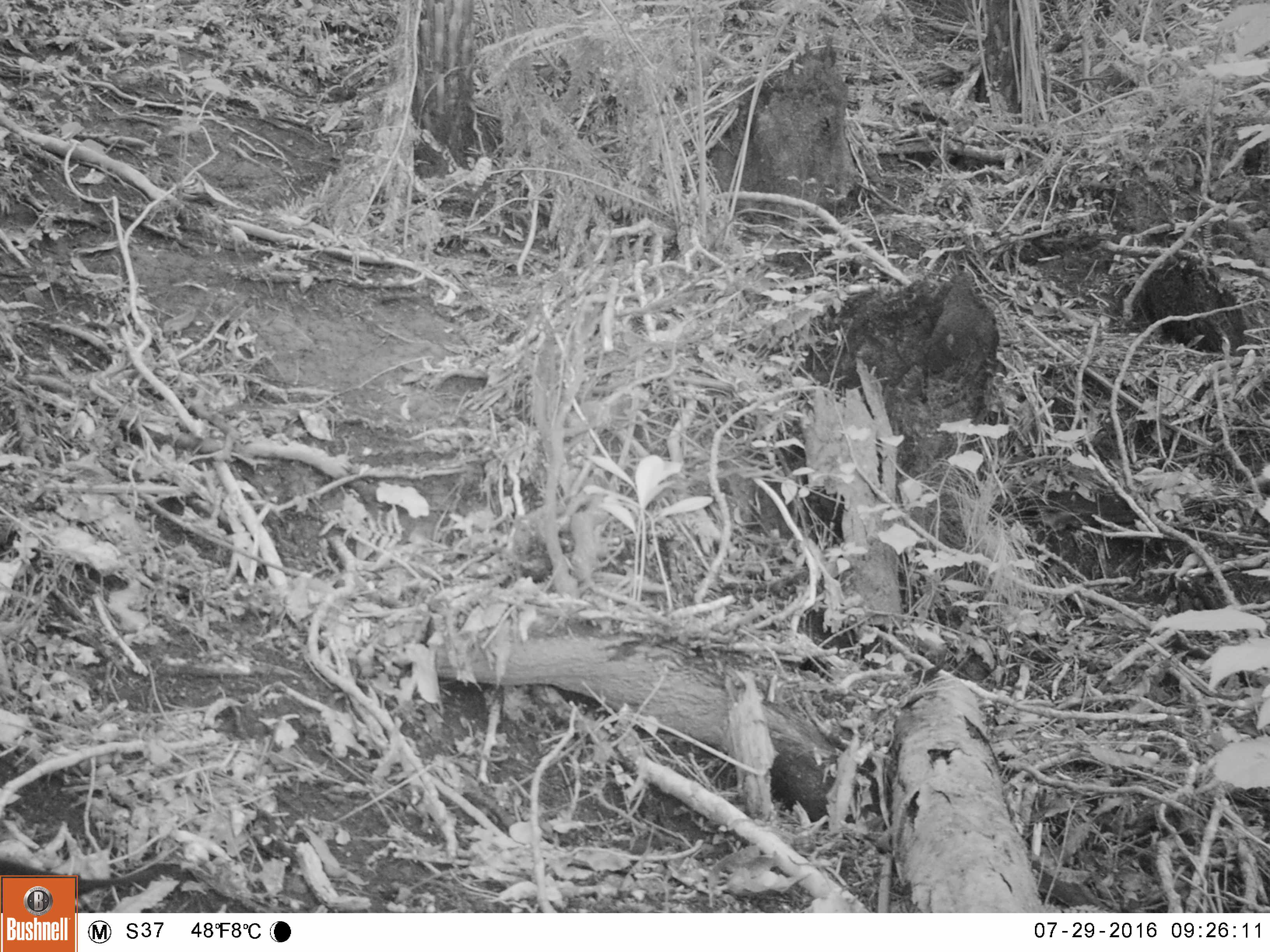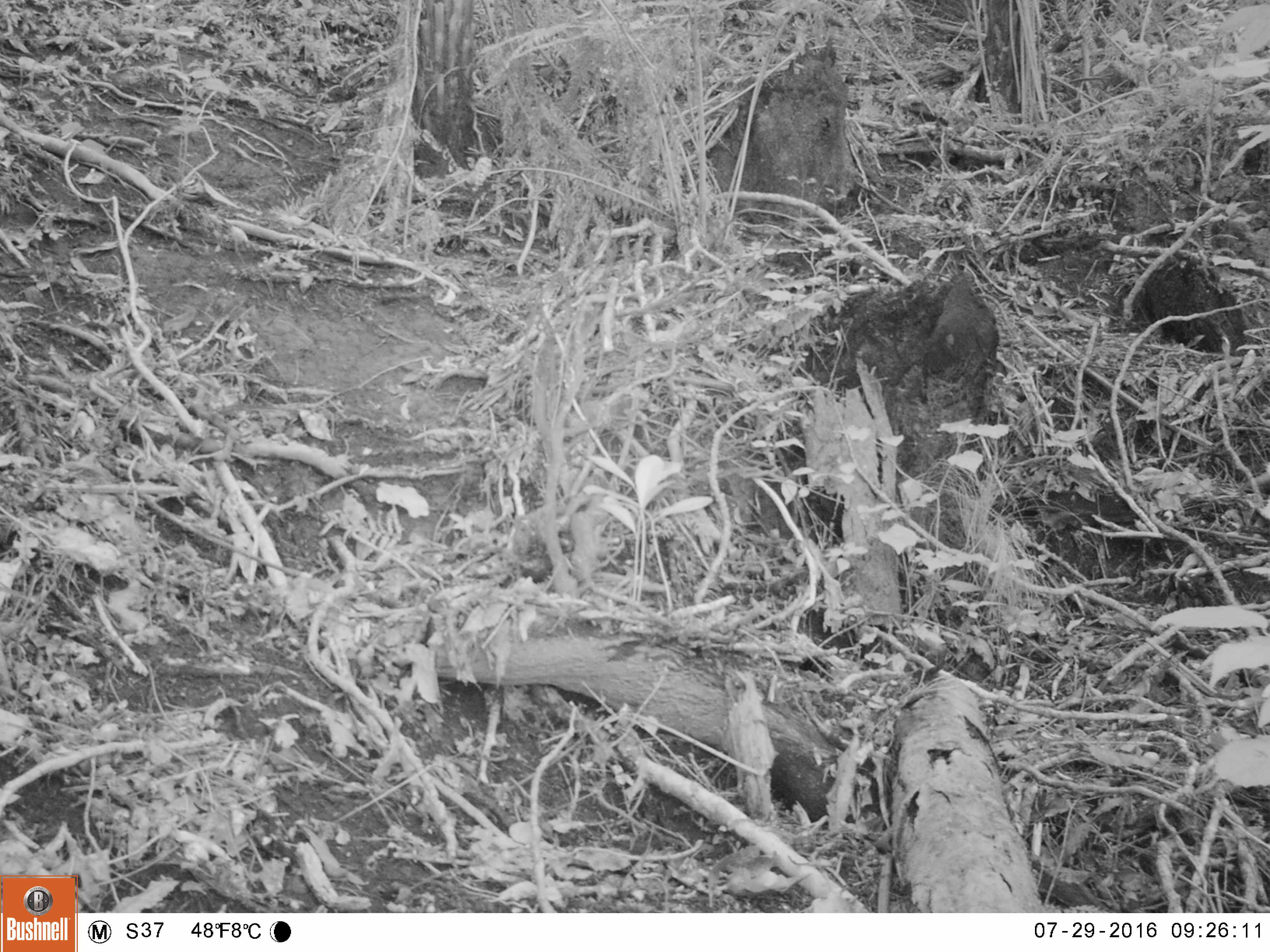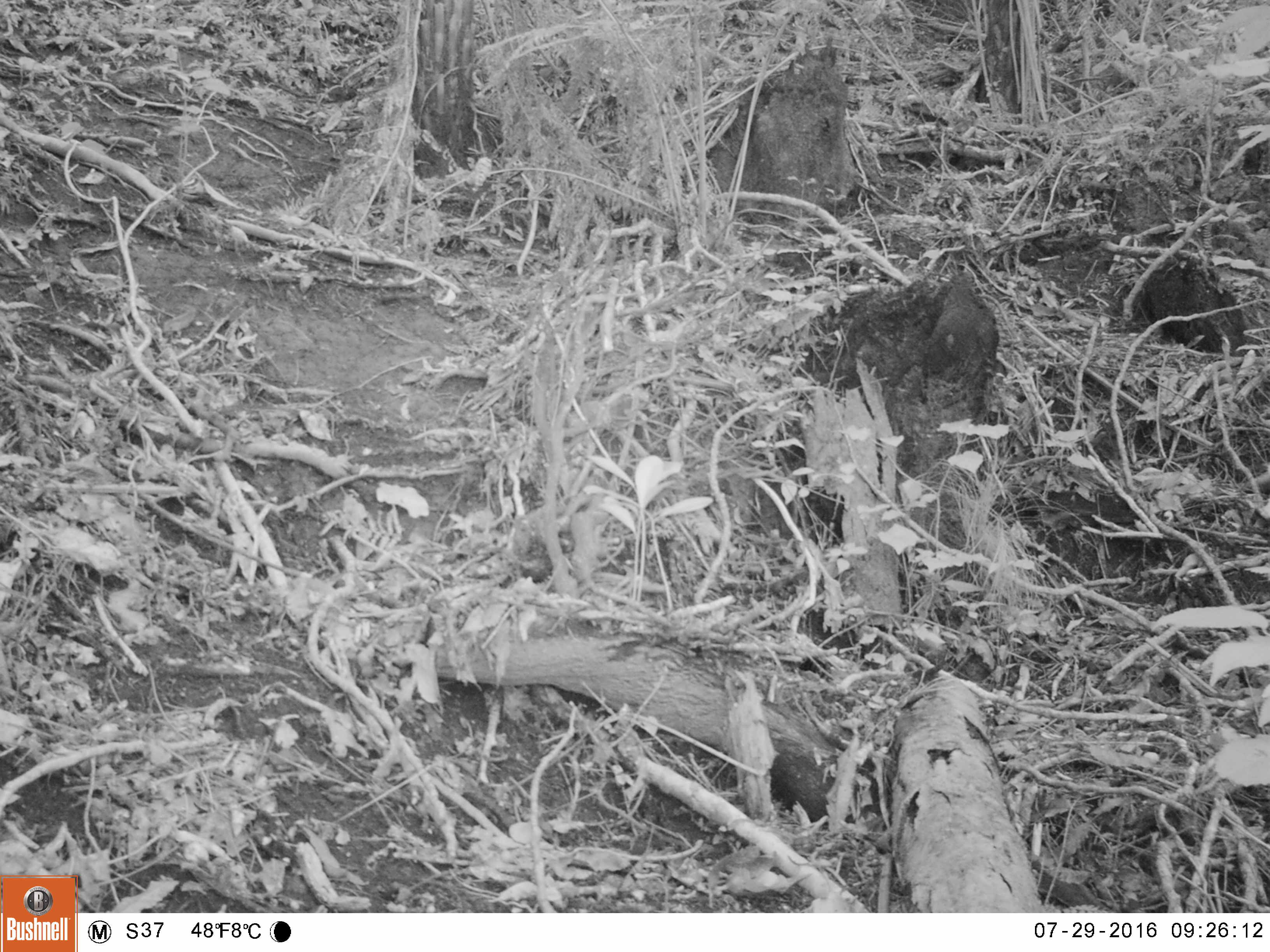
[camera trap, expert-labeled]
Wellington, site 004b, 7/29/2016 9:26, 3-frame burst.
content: unidentified animal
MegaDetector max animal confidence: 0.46